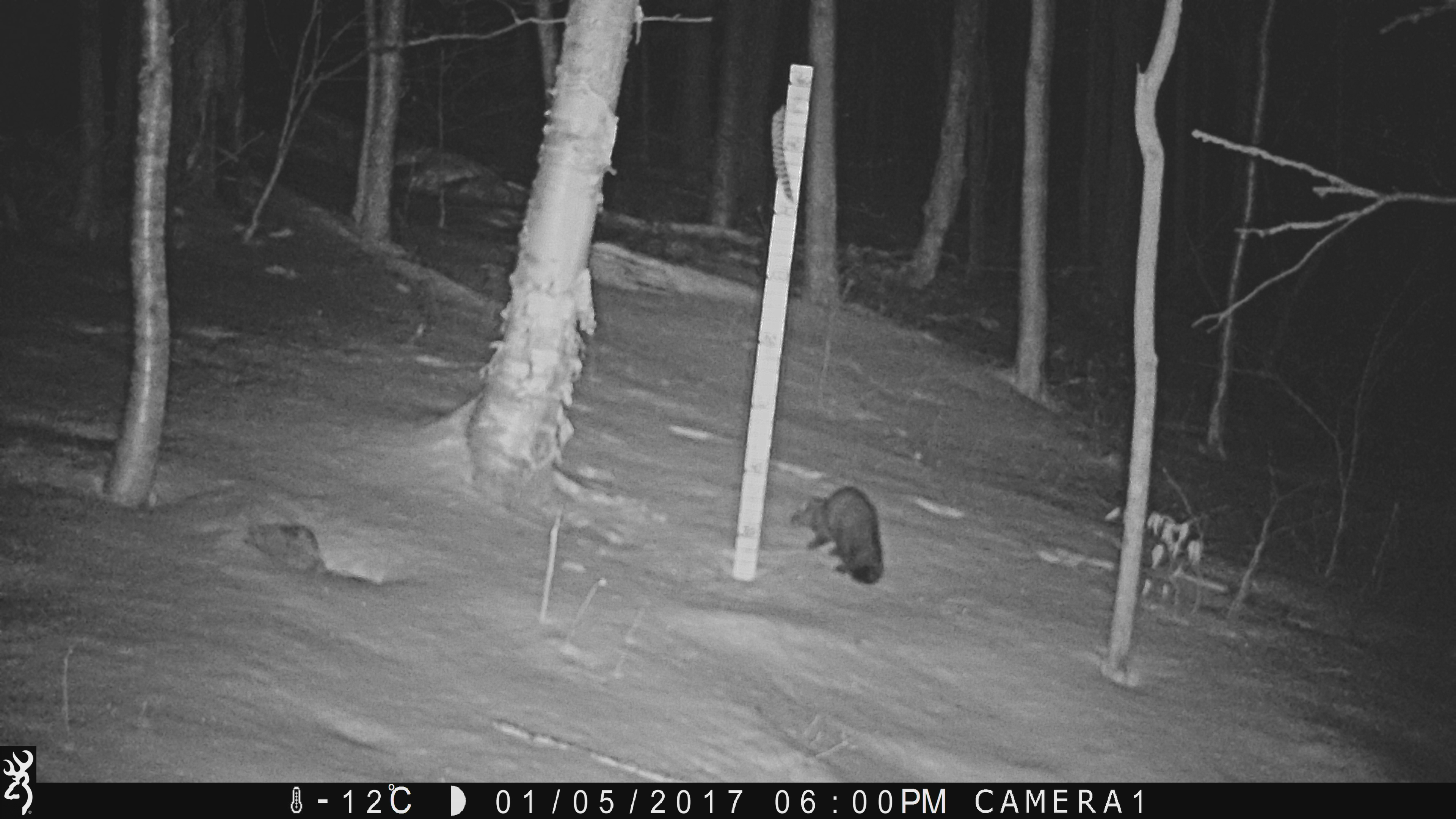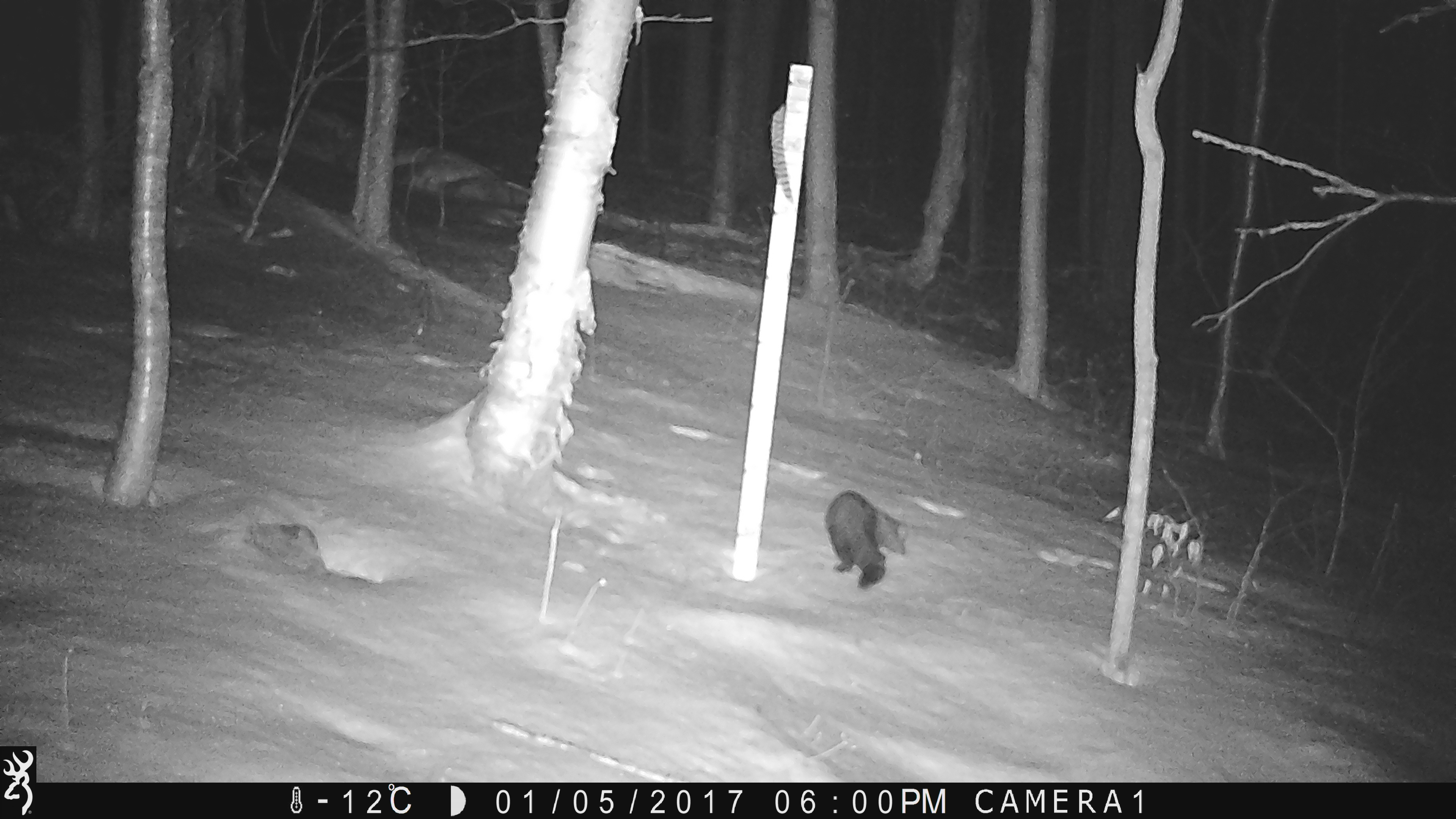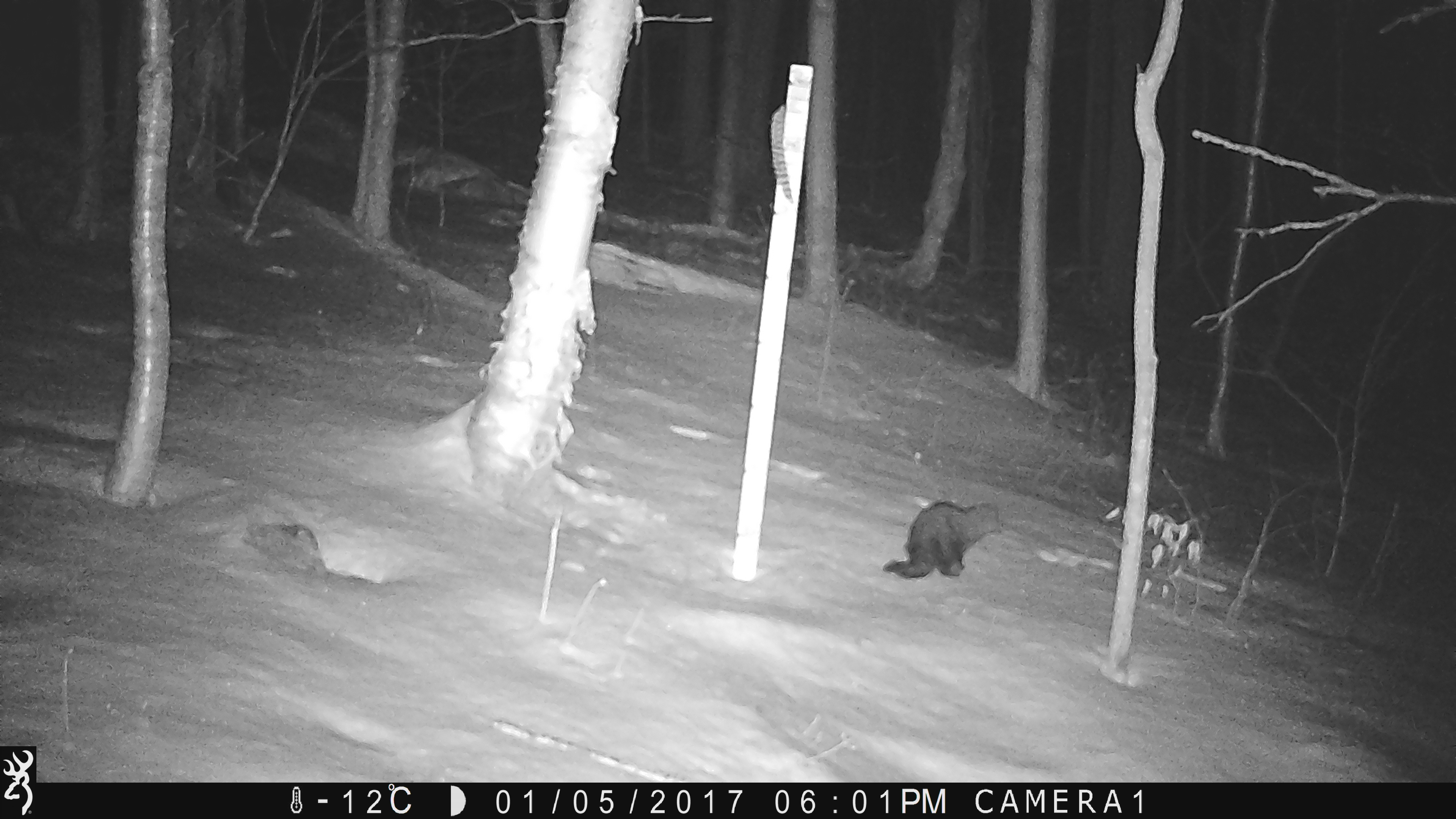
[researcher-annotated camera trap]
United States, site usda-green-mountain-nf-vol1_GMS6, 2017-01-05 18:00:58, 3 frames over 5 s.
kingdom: Animalia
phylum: Chordata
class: Mammalia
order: Carnivora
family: Mustelidae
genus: Pekania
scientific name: Pekania pennanti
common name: fisher